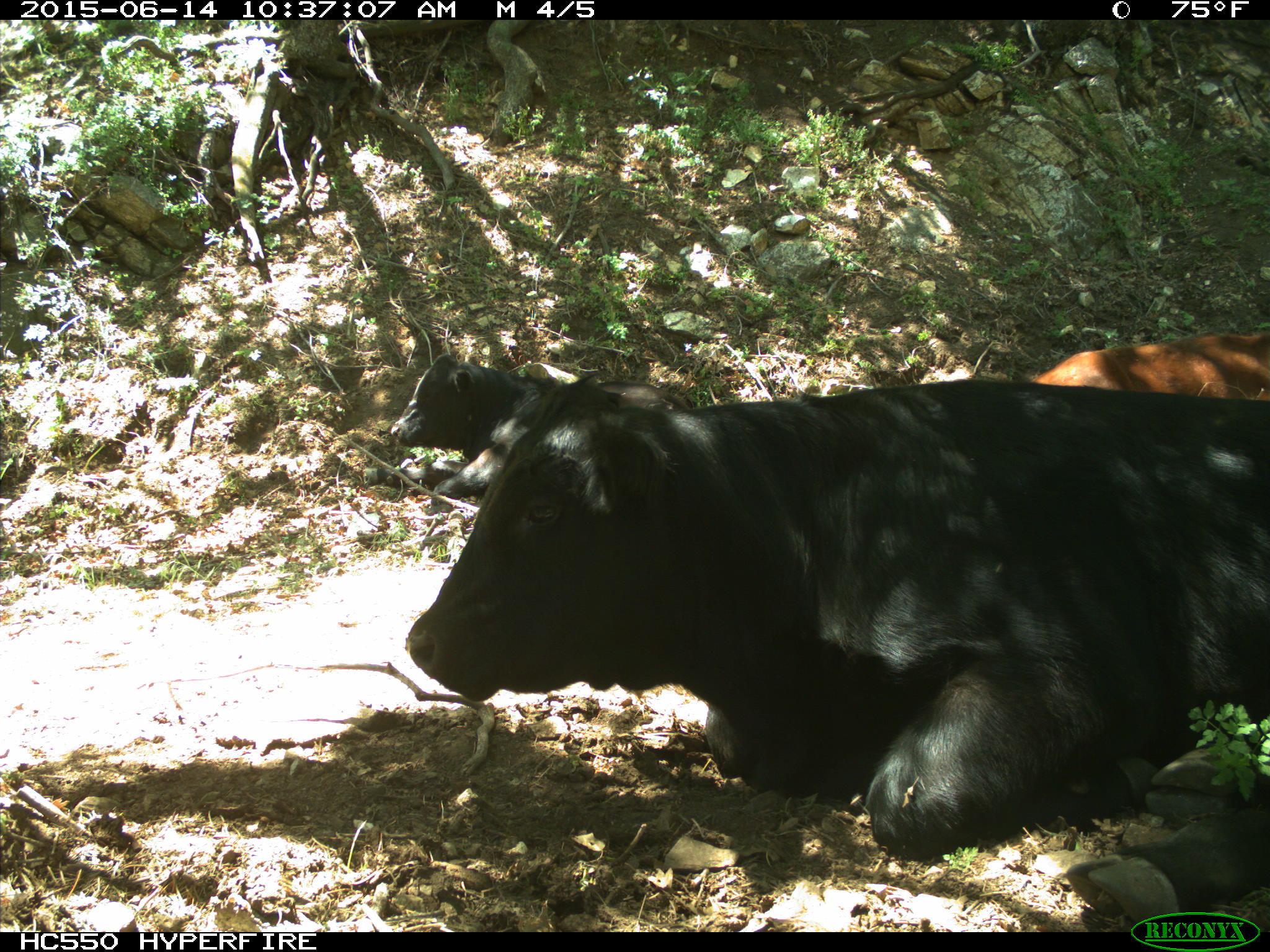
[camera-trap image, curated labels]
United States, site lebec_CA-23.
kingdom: Animalia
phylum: Chordata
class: Mammalia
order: Artiodactyla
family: Bovidae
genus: Bos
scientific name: Bos taurus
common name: domestic cow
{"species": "Bos taurus (domestic cow)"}